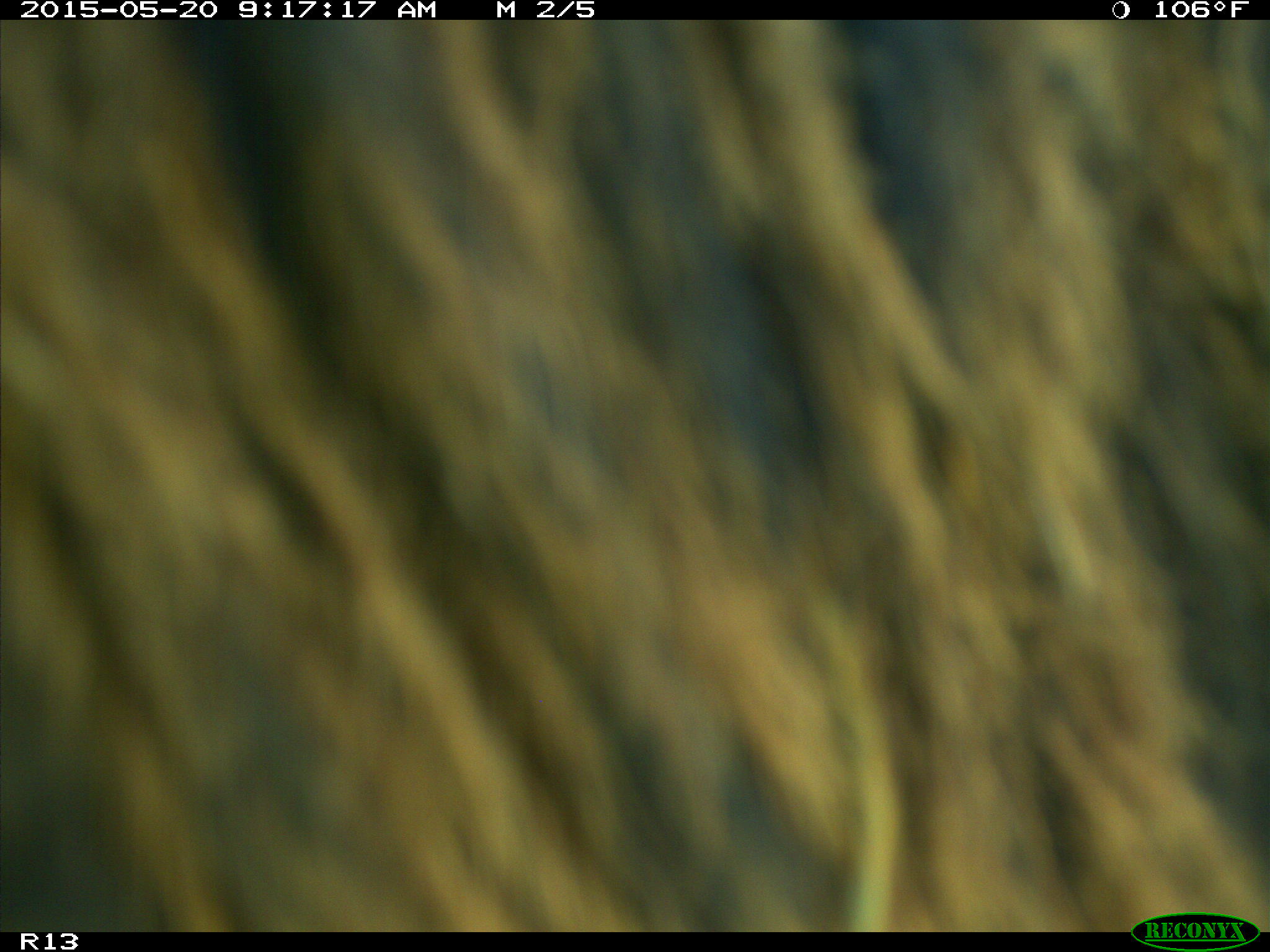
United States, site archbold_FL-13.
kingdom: Animalia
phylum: Chordata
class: Mammalia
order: Artiodactyla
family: Bovidae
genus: Bos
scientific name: Bos taurus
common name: domestic cow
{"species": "Bos taurus (domestic cow)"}